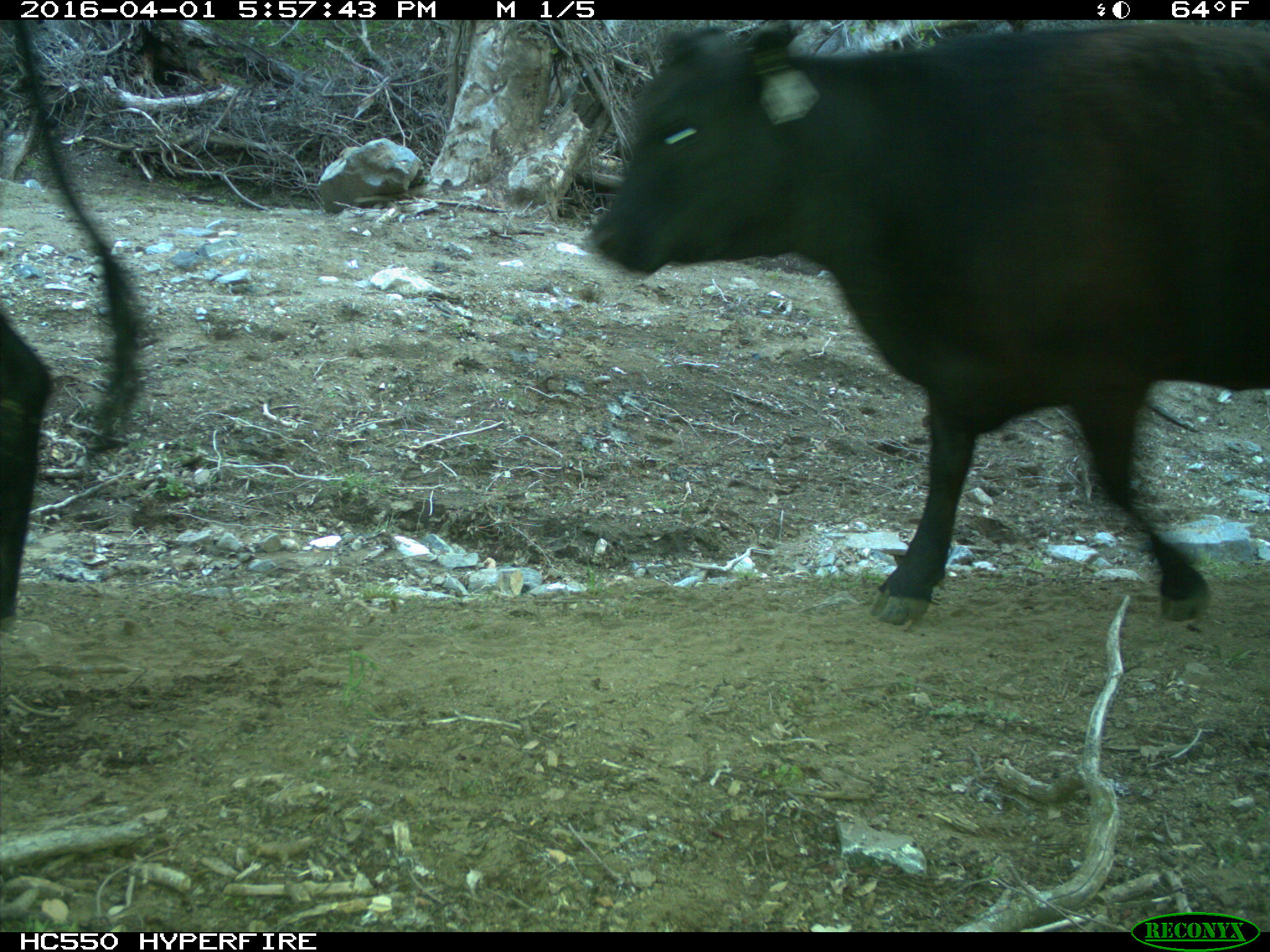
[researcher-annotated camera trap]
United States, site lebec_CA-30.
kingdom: Animalia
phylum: Chordata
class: Mammalia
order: Artiodactyla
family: Bovidae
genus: Bos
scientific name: Bos taurus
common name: domestic cow